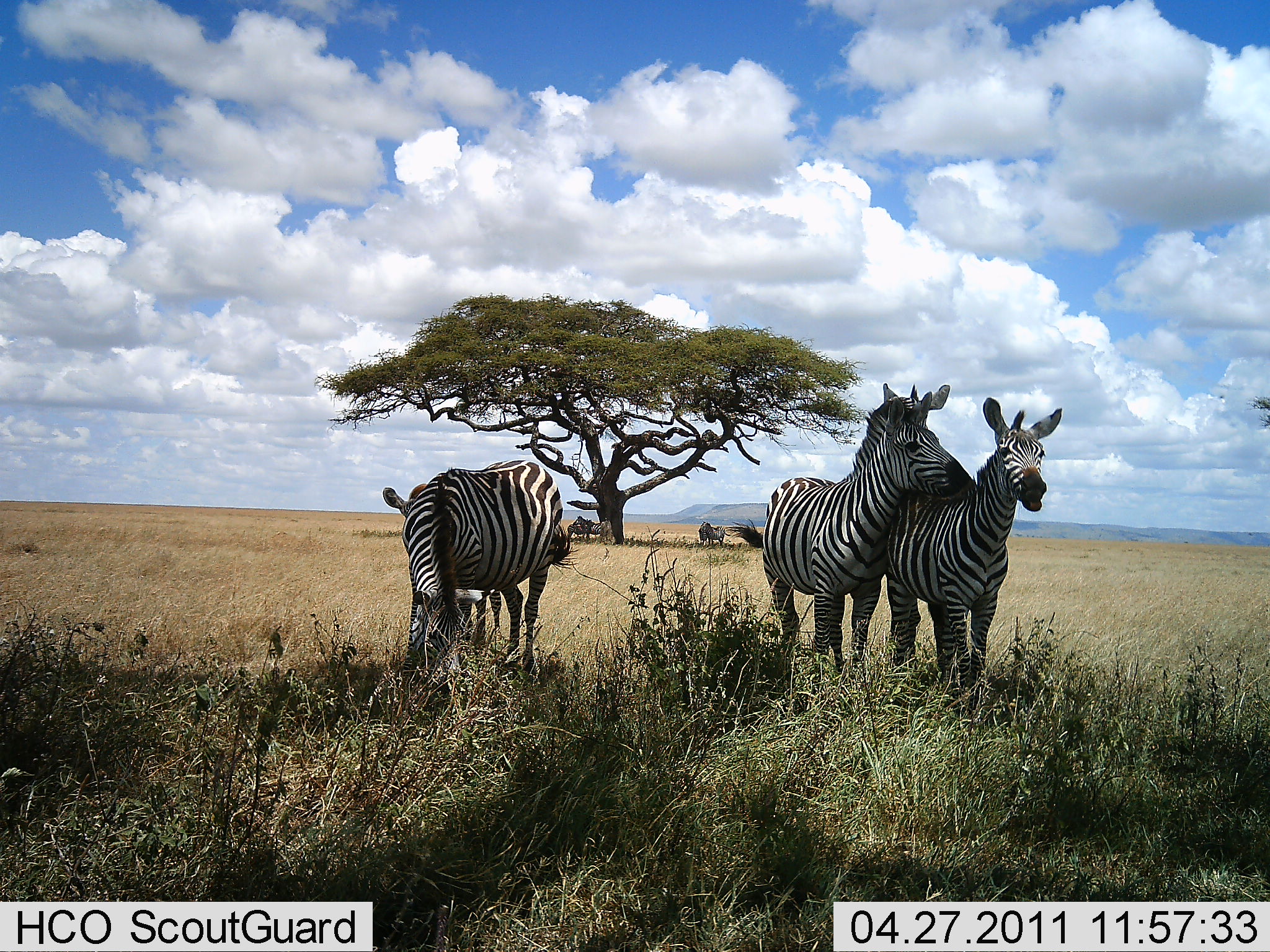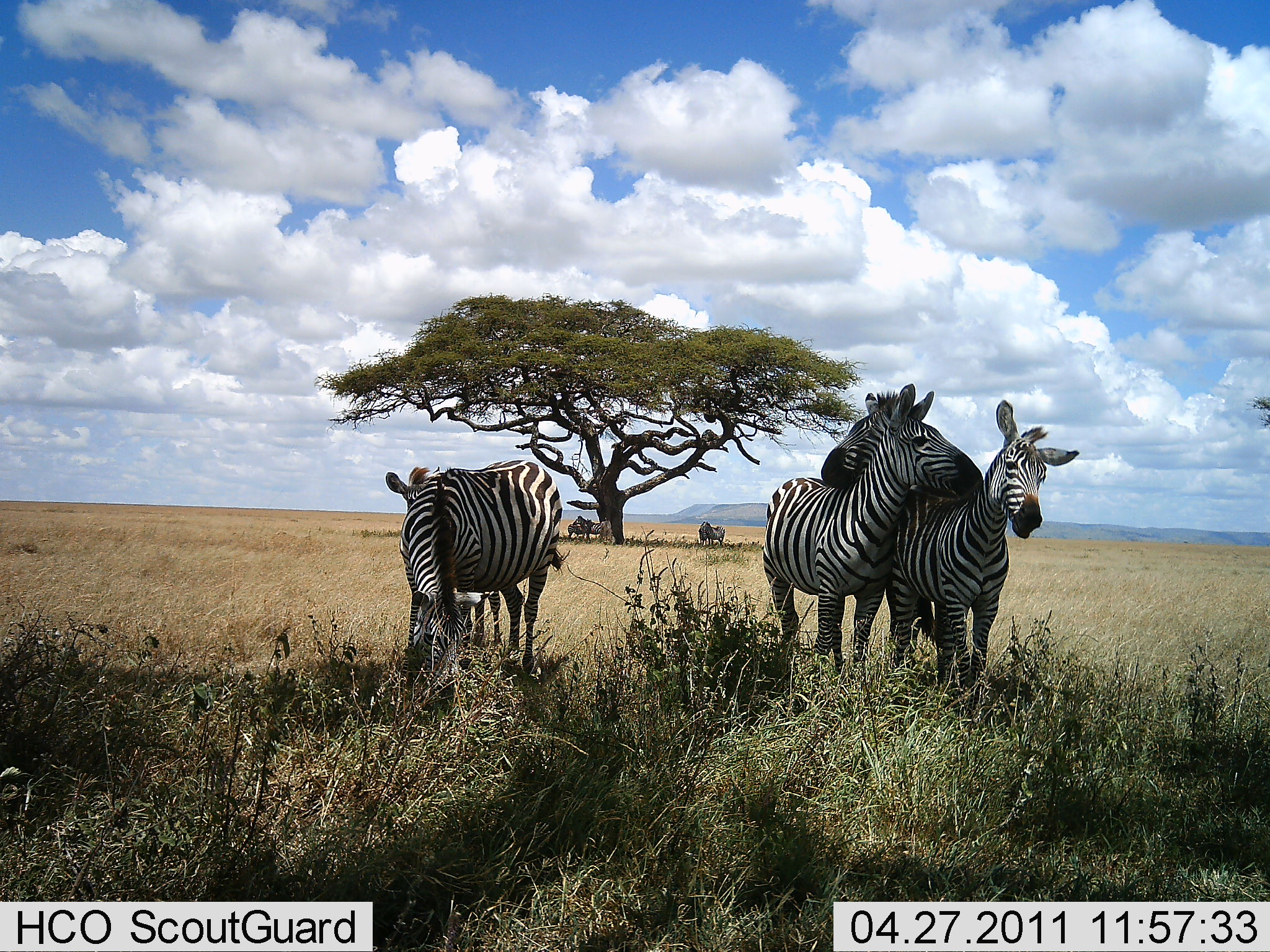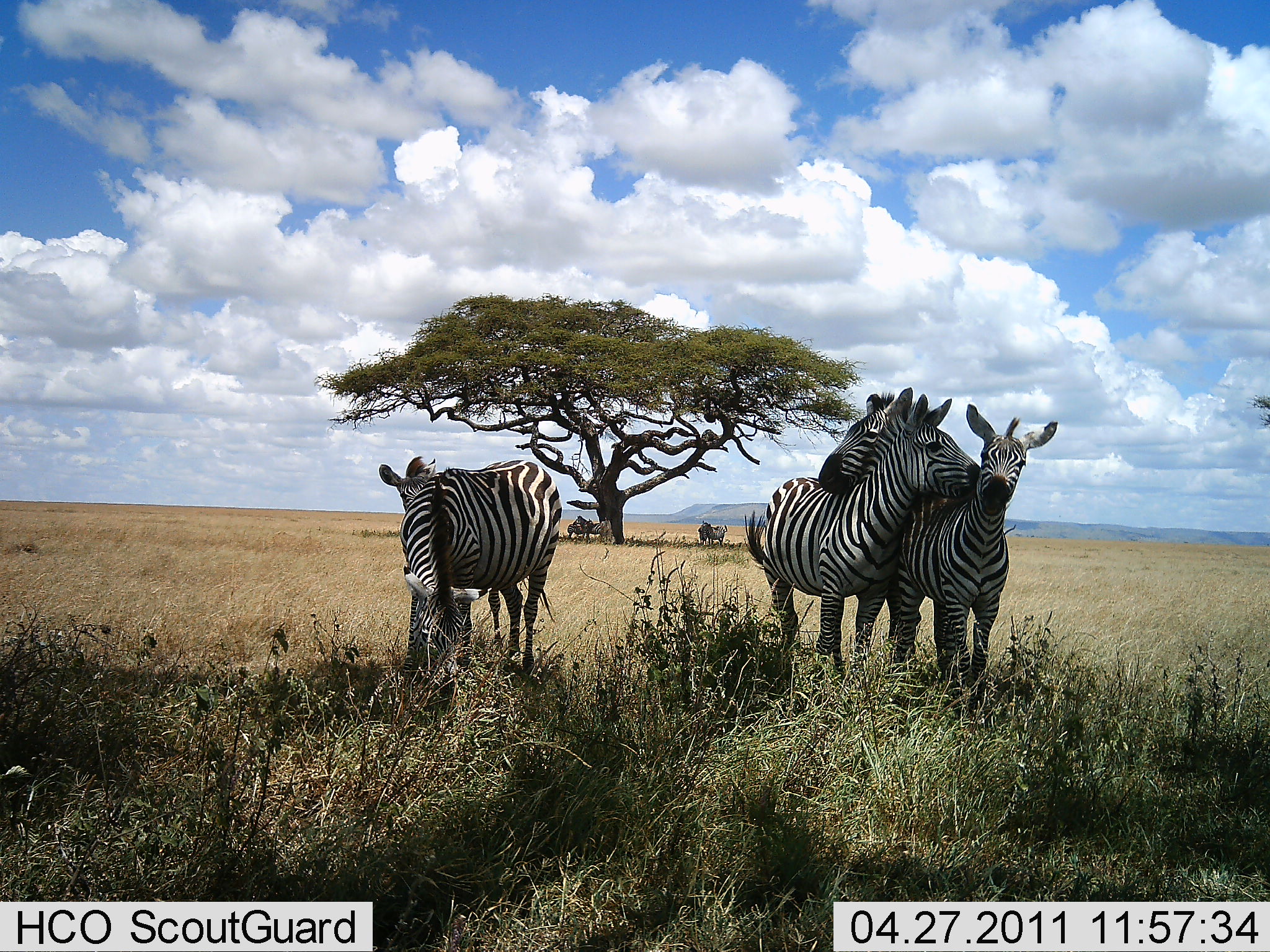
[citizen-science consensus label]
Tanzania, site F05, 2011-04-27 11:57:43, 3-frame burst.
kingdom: Animalia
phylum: Chordata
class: Mammalia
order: Perissodactyla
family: Equidae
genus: Equus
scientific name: Equus quagga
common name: plains zebra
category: zebra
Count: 6.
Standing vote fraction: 73%.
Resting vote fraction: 9%.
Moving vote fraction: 18%.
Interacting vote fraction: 73%.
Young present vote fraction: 18%.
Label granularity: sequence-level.